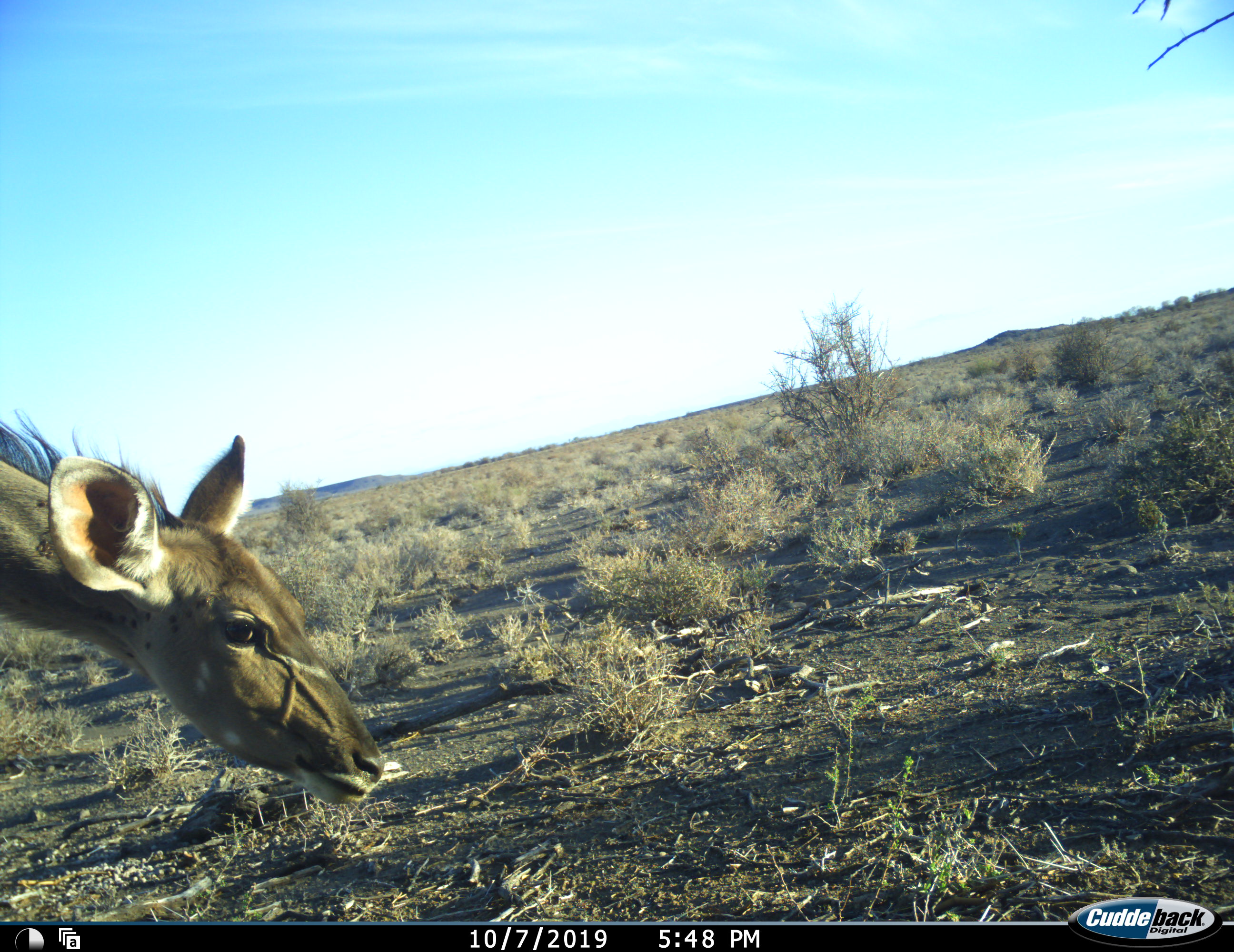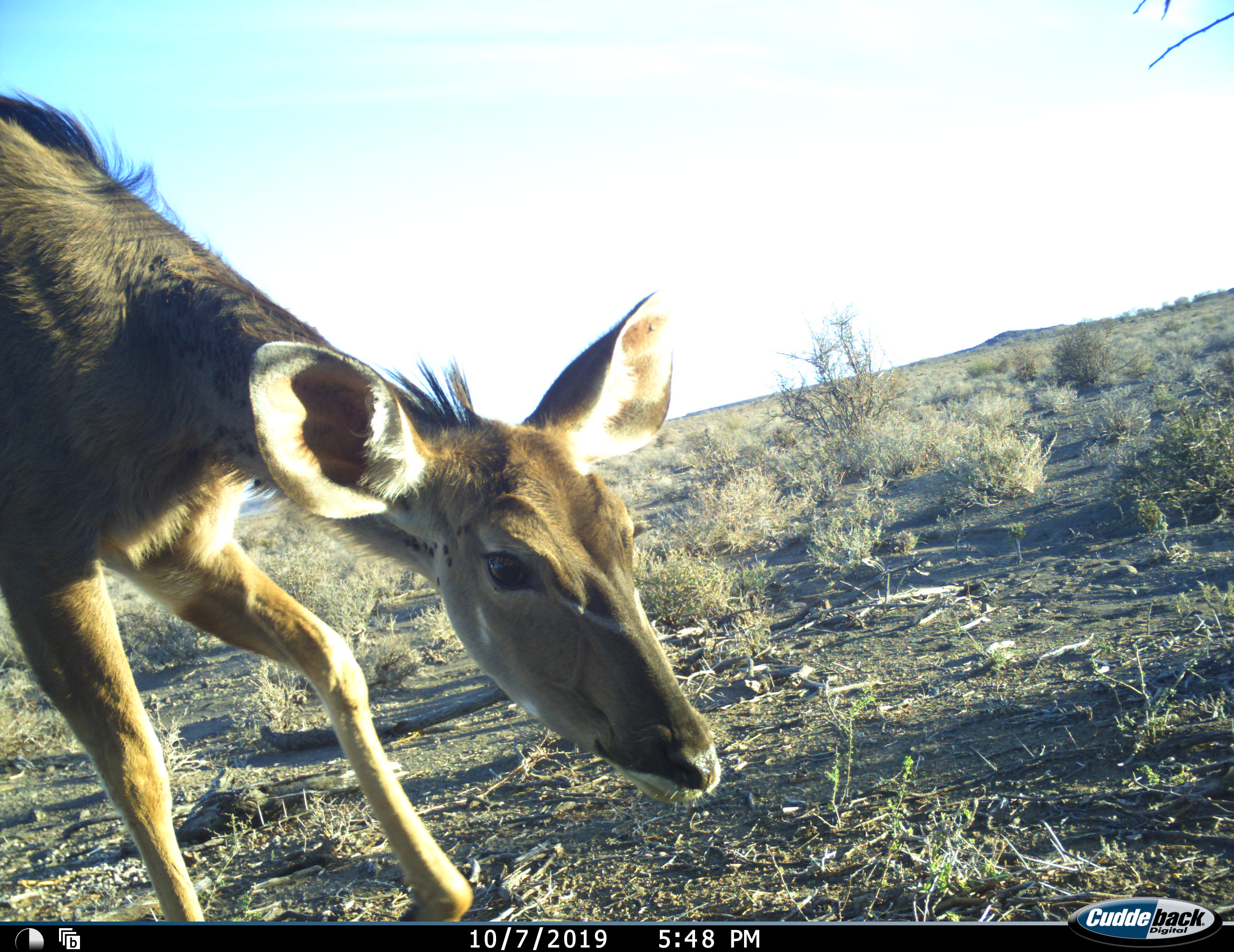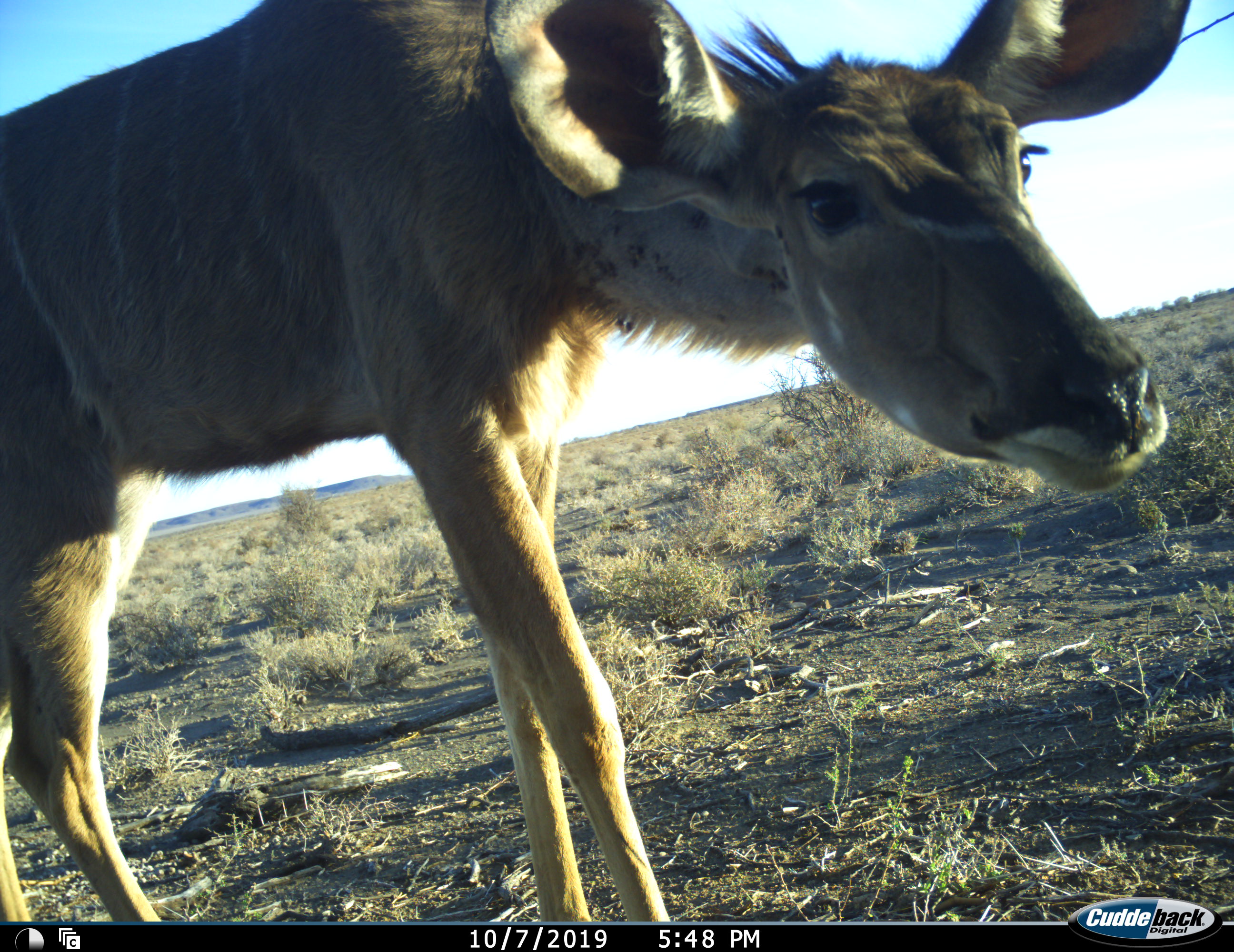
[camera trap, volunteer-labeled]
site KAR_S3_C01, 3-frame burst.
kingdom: Animalia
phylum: Chordata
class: Mammalia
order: Artiodactyla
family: Bovidae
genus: Tragelaphus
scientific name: Tragelaphus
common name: kudu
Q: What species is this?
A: Kudu (Tragelaphus).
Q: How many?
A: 1.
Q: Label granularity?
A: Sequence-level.